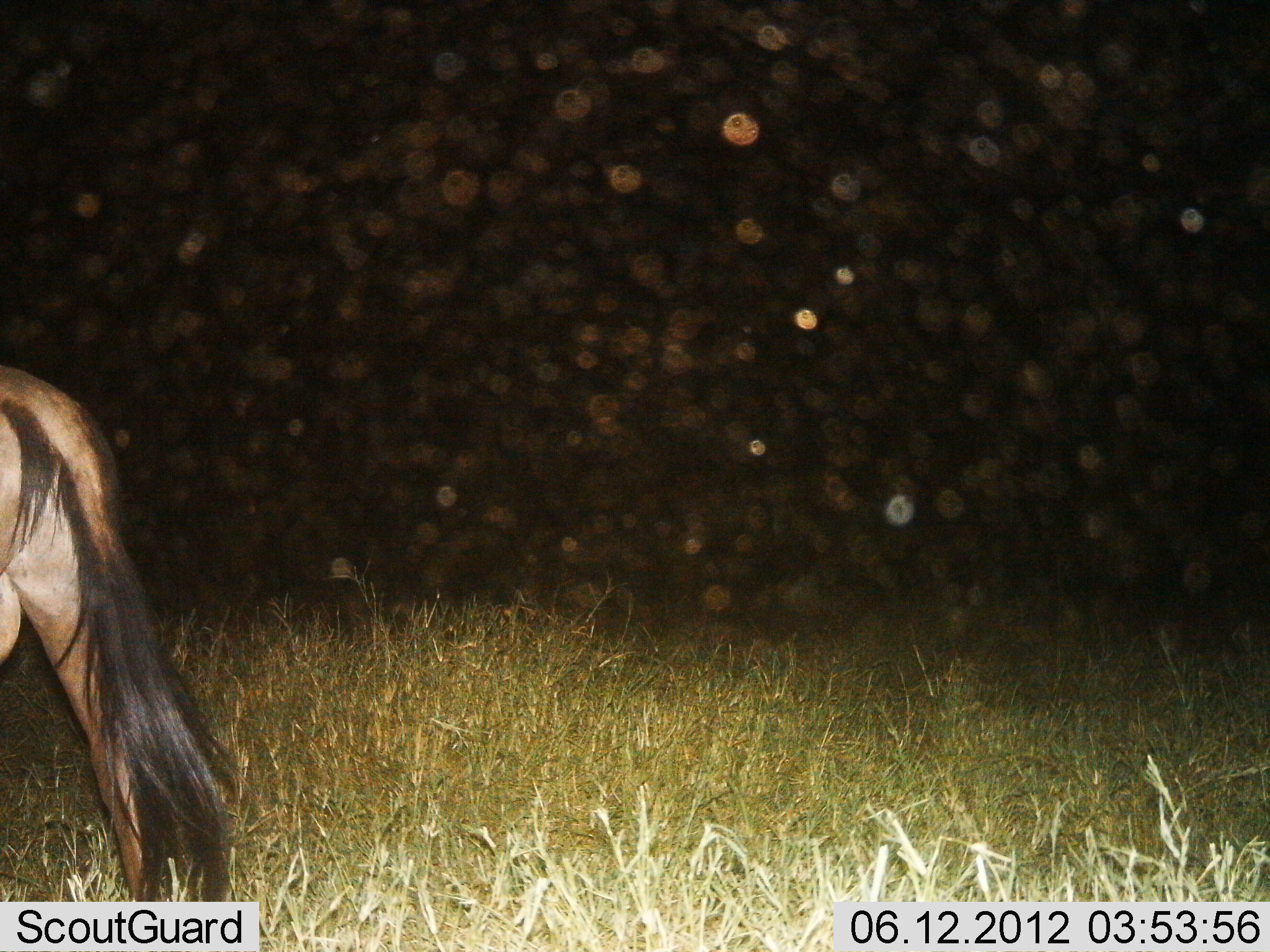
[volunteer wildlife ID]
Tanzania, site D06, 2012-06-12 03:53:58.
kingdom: Animalia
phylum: Chordata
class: Mammalia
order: Artiodactyla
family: Bovidae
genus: Connochaetes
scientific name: Connochaetes taurinus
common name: blue wildebeest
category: wildebeest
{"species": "wildebeest (blue wildebeest) (Connochaetes taurinus)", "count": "1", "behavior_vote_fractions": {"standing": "40%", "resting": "0%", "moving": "60%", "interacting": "0%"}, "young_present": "0%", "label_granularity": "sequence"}